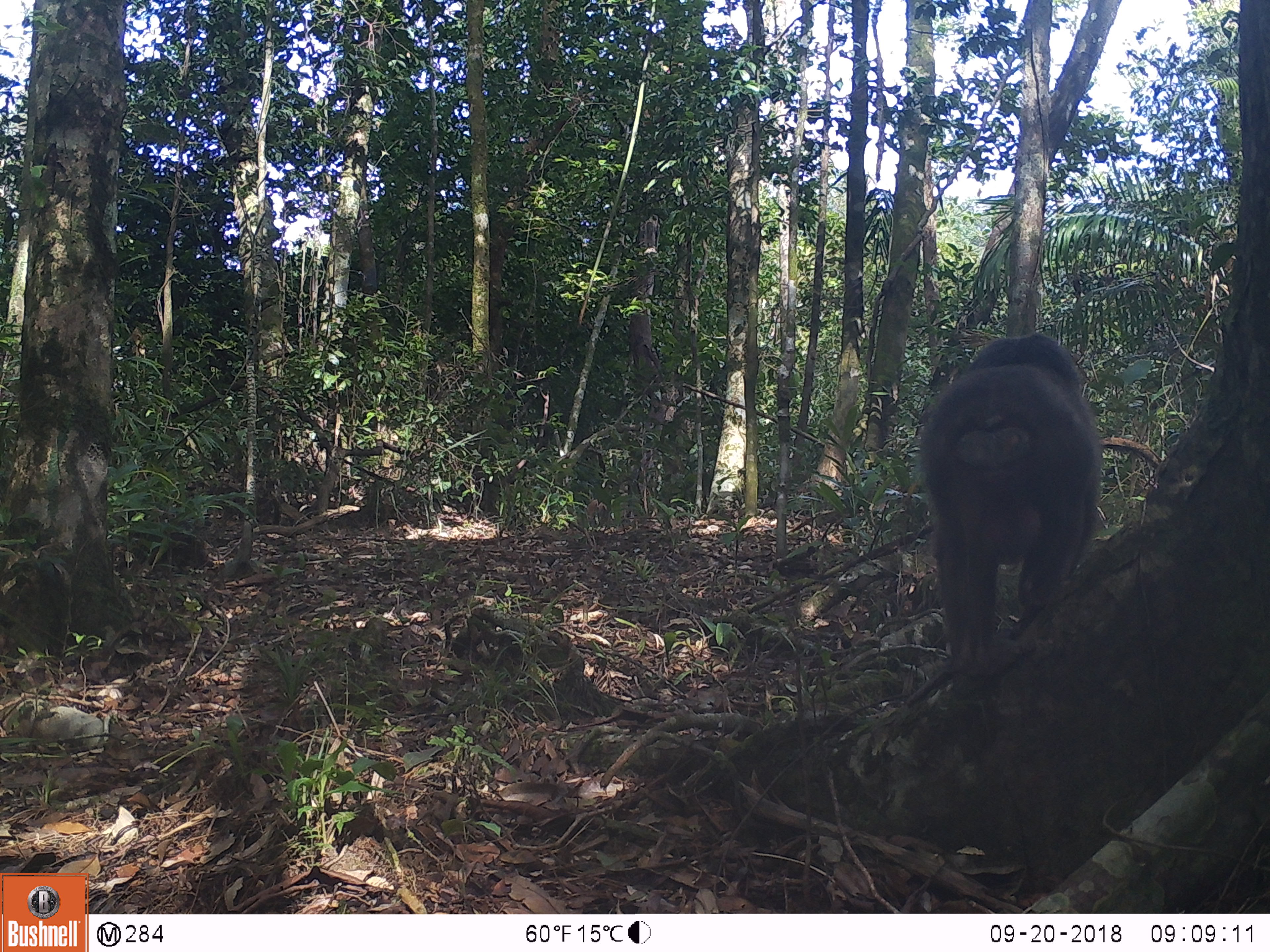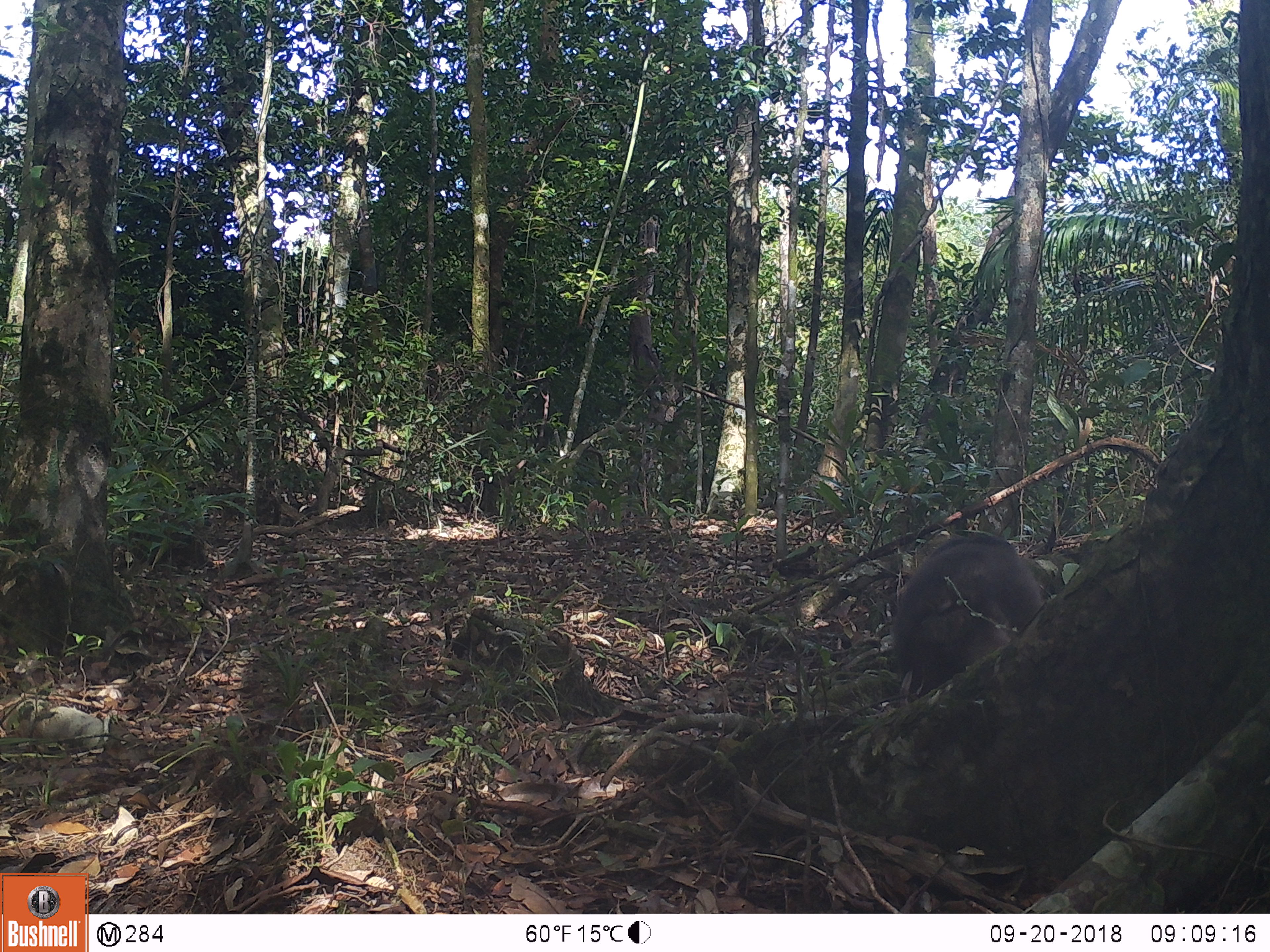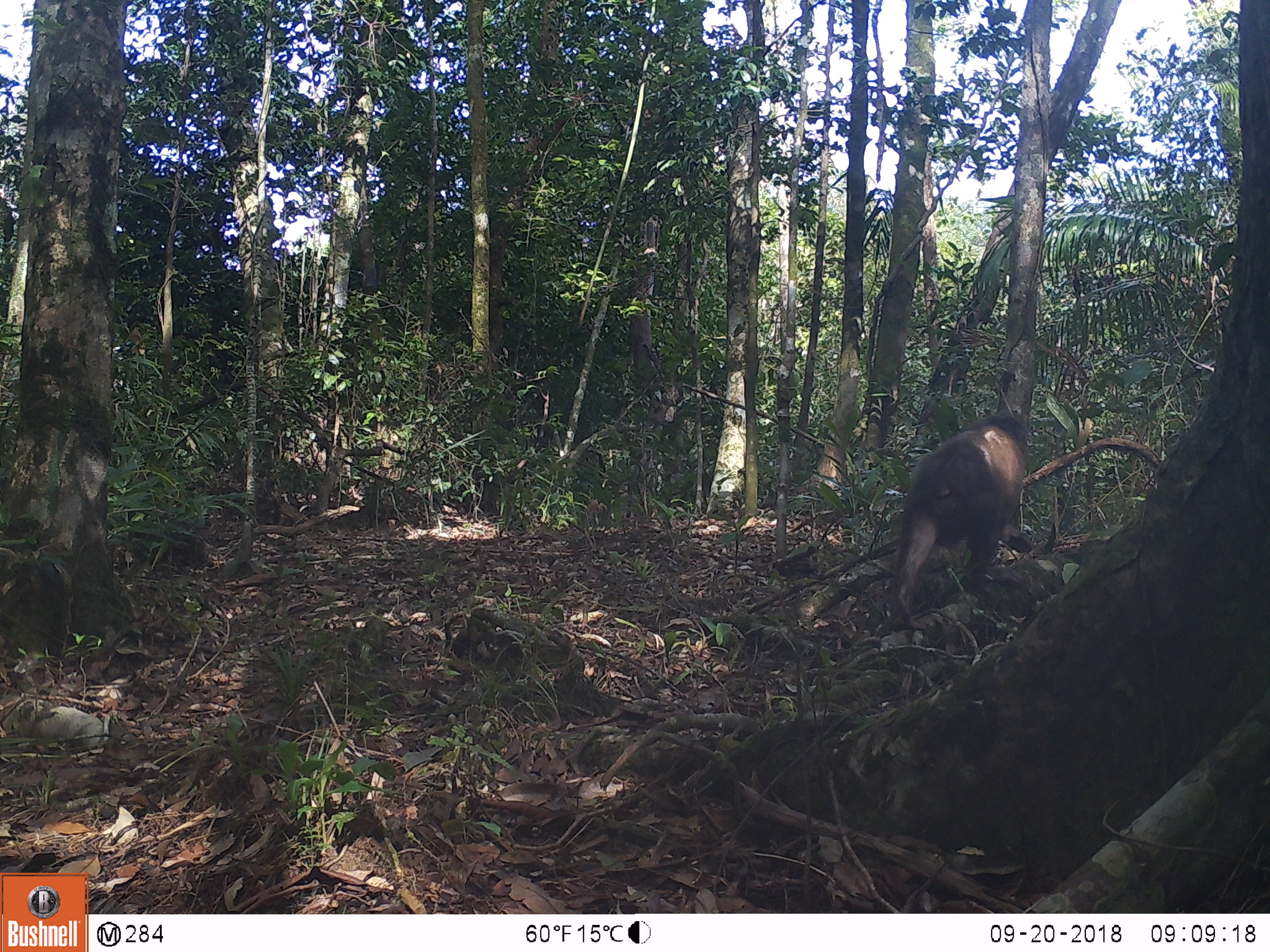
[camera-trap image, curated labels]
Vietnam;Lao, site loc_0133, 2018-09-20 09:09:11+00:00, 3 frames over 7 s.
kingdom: Animalia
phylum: Chordata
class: Mammalia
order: Primates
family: Cercopithecidae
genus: Macaca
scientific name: Macaca arctoides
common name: stump-tailed macaque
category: stump tailed macaque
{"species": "stump tailed macaque (stump-tailed macaque) (Macaca arctoides)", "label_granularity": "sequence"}